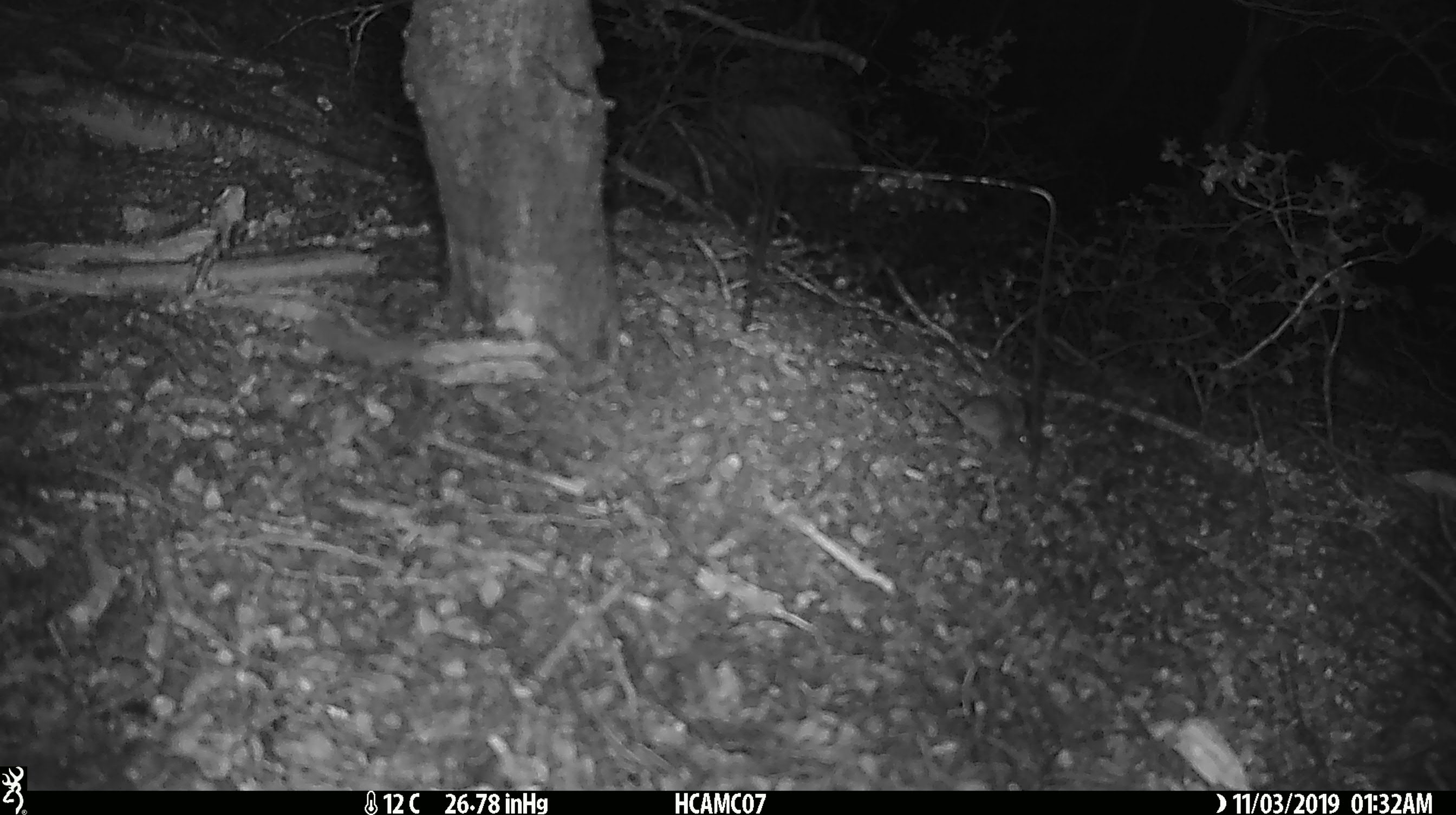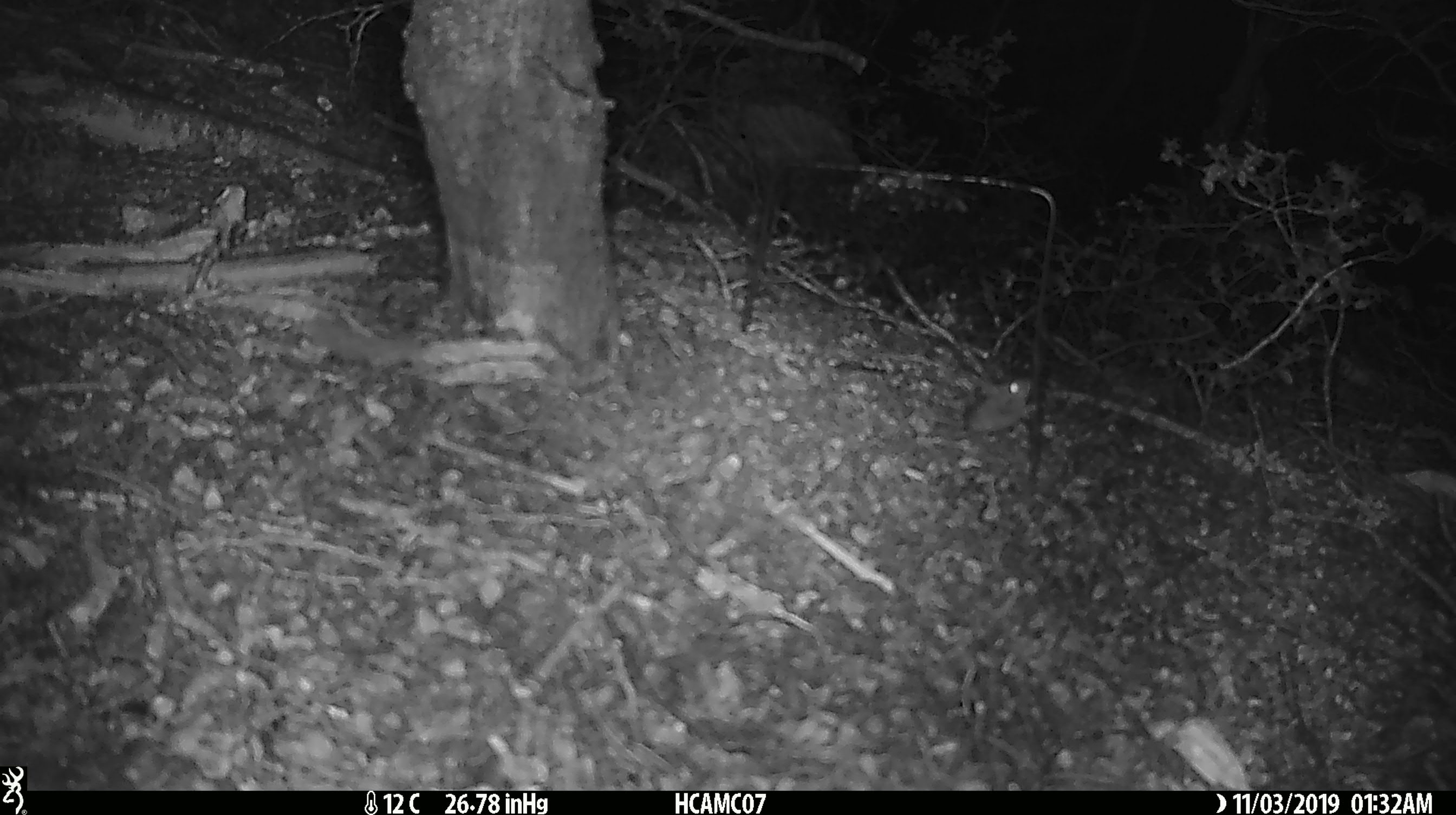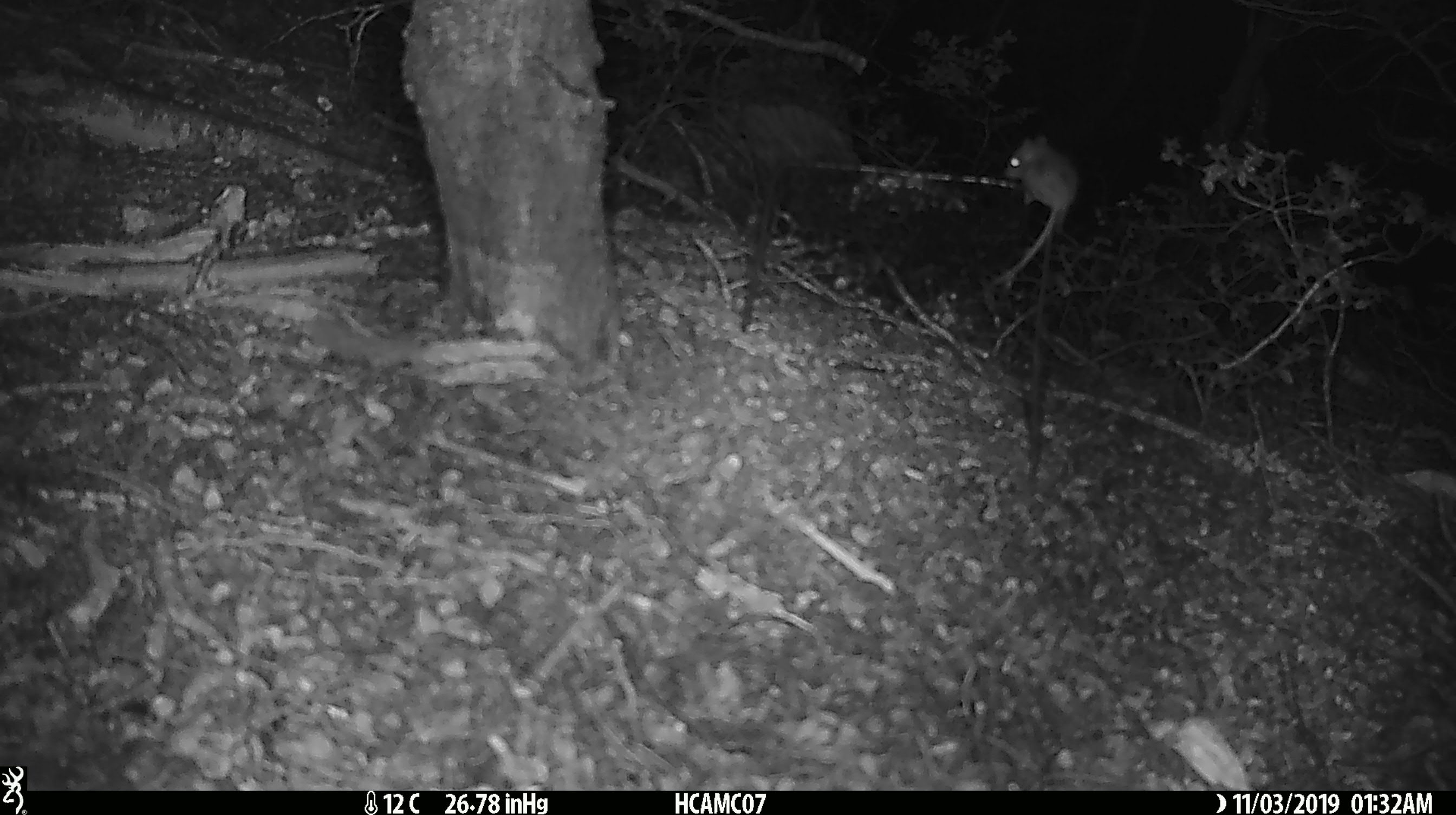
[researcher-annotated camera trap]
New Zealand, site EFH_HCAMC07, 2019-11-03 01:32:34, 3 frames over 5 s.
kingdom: Animalia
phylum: Chordata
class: Mammalia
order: Rodentia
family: Muridae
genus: Mus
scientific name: Mus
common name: mouse